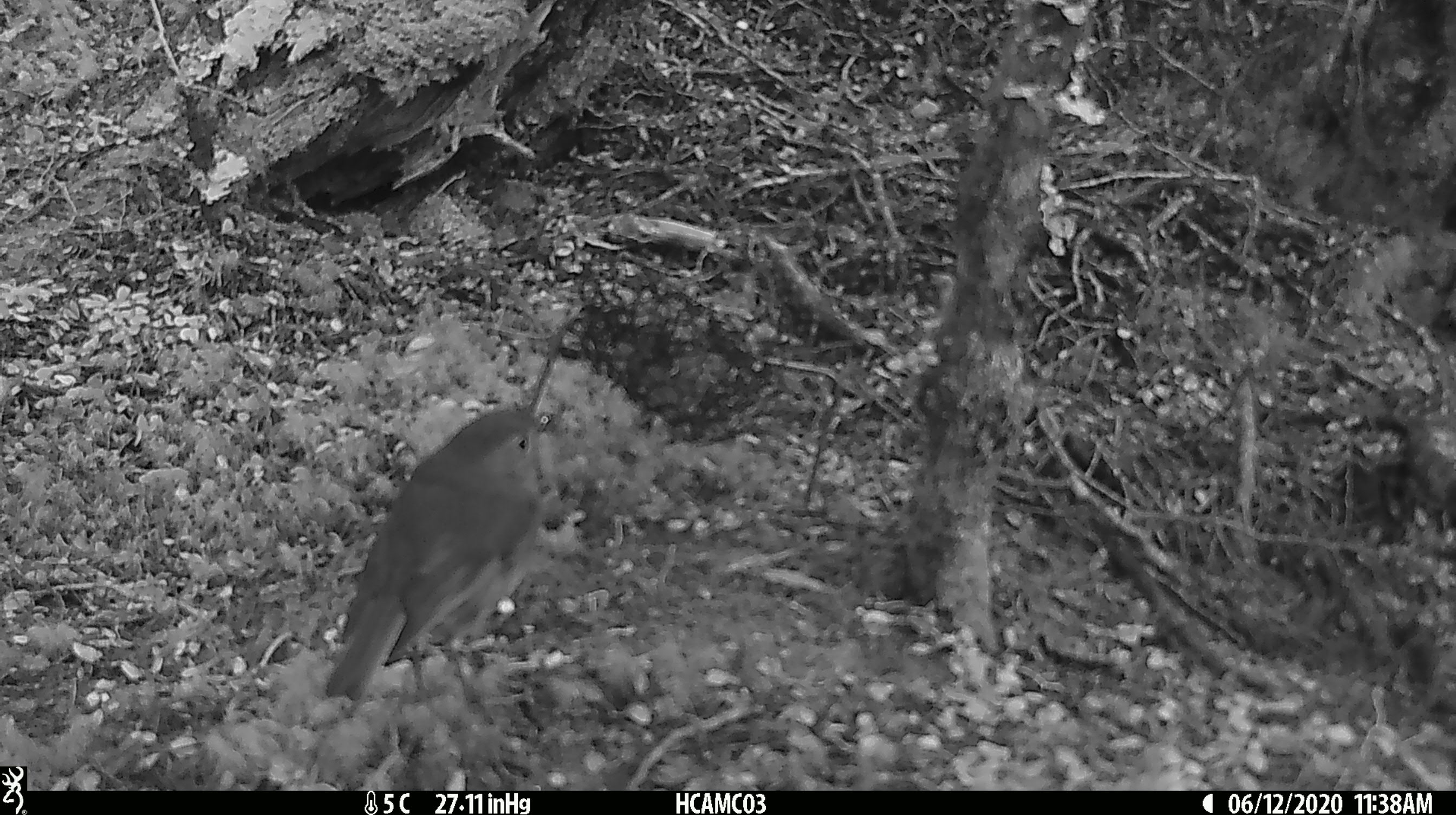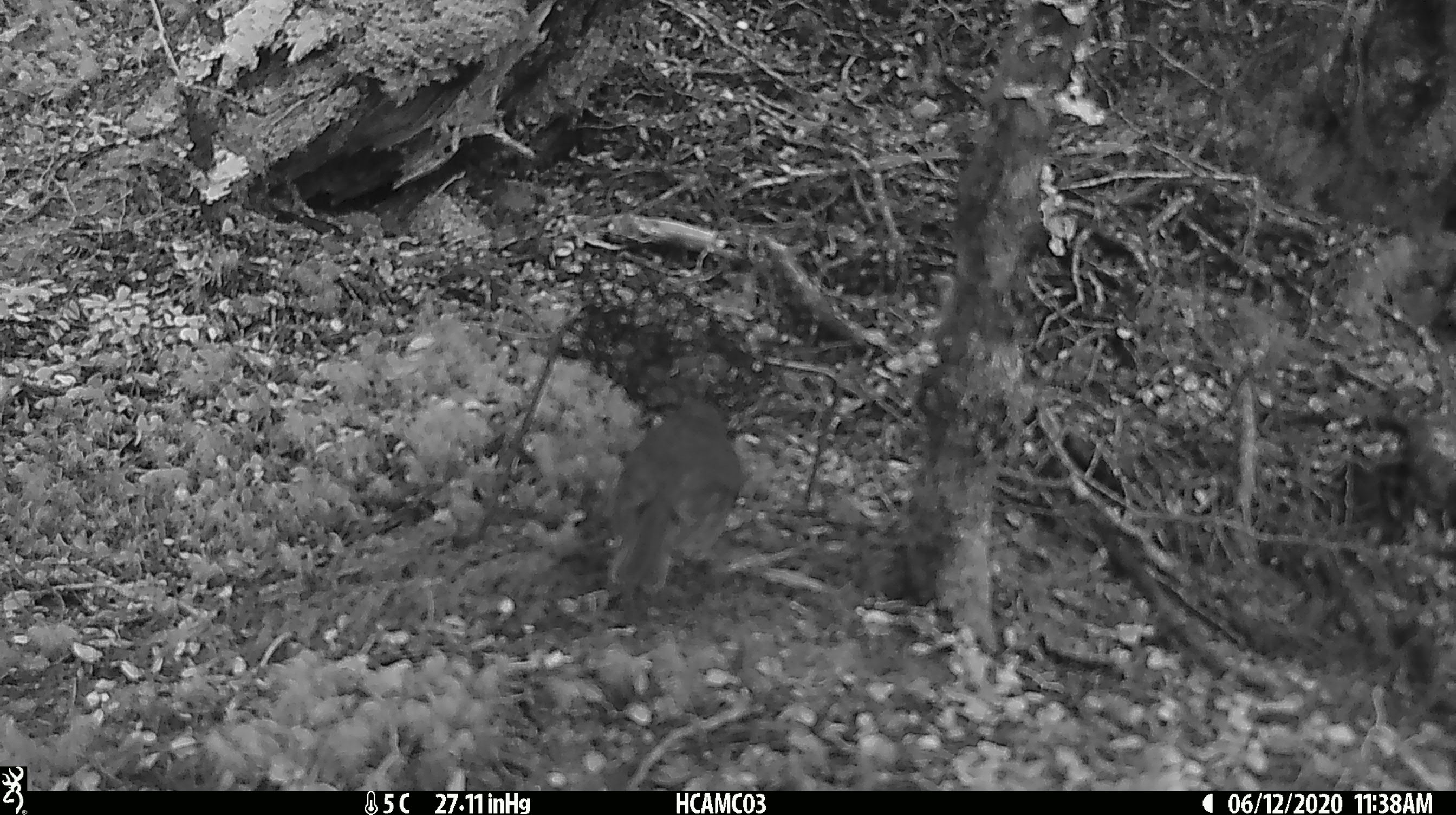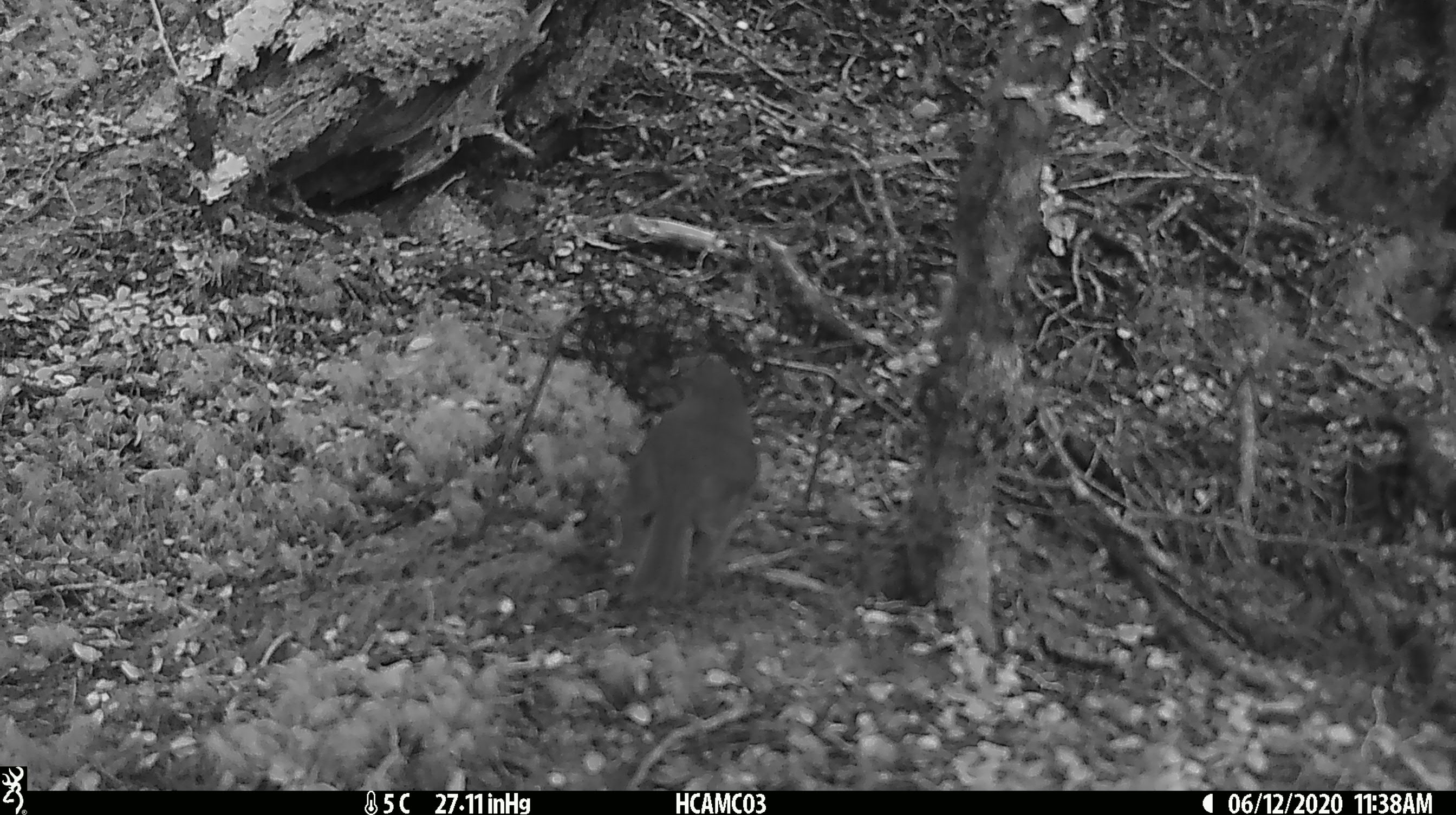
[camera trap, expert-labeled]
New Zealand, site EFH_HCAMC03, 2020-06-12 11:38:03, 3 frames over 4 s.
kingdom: Animalia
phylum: Chordata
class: Aves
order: Passeriformes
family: Petroicidae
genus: Petroica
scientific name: Petroica australis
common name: new zealand robin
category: robin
Robin (new zealand robin) (Petroica australis).